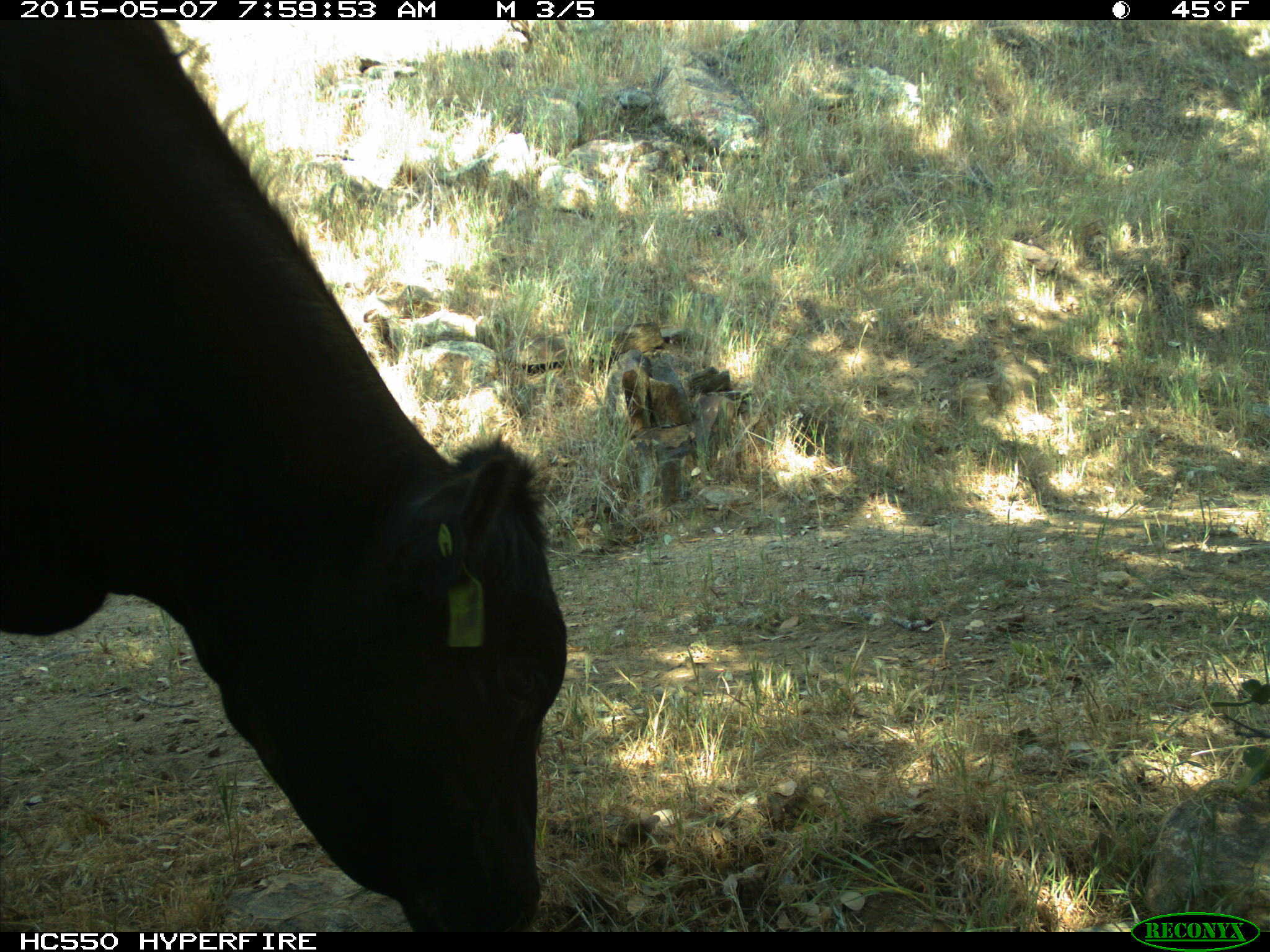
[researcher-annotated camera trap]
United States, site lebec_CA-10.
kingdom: Animalia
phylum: Chordata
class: Mammalia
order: Artiodactyla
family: Bovidae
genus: Bos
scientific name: Bos taurus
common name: domestic cow